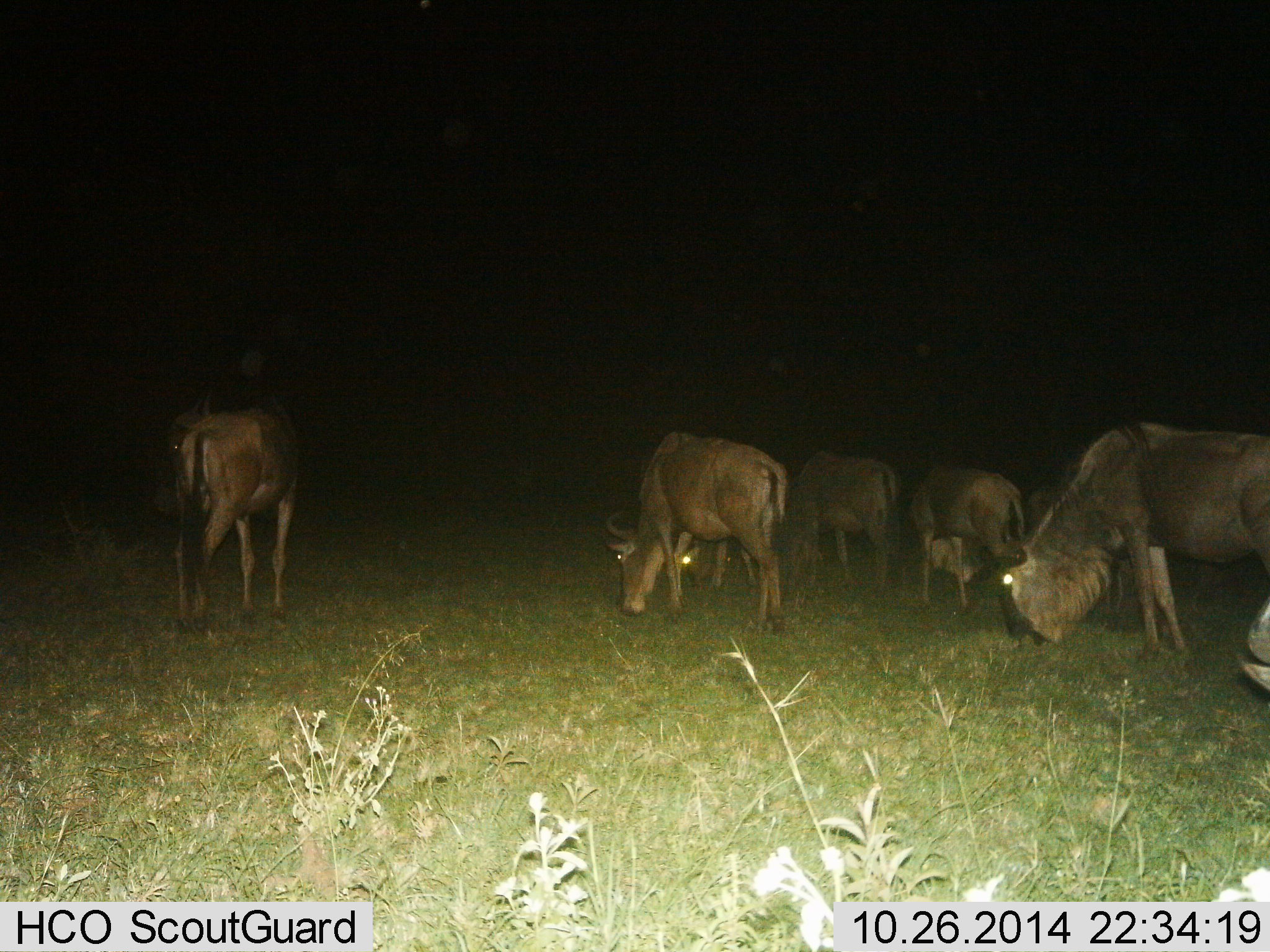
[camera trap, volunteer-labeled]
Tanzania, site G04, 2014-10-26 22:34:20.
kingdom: Animalia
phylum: Chordata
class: Mammalia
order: Artiodactyla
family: Bovidae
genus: Connochaetes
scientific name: Connochaetes taurinus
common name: blue wildebeest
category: wildebeest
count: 7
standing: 40%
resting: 0%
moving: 0%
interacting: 0%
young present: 10%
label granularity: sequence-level